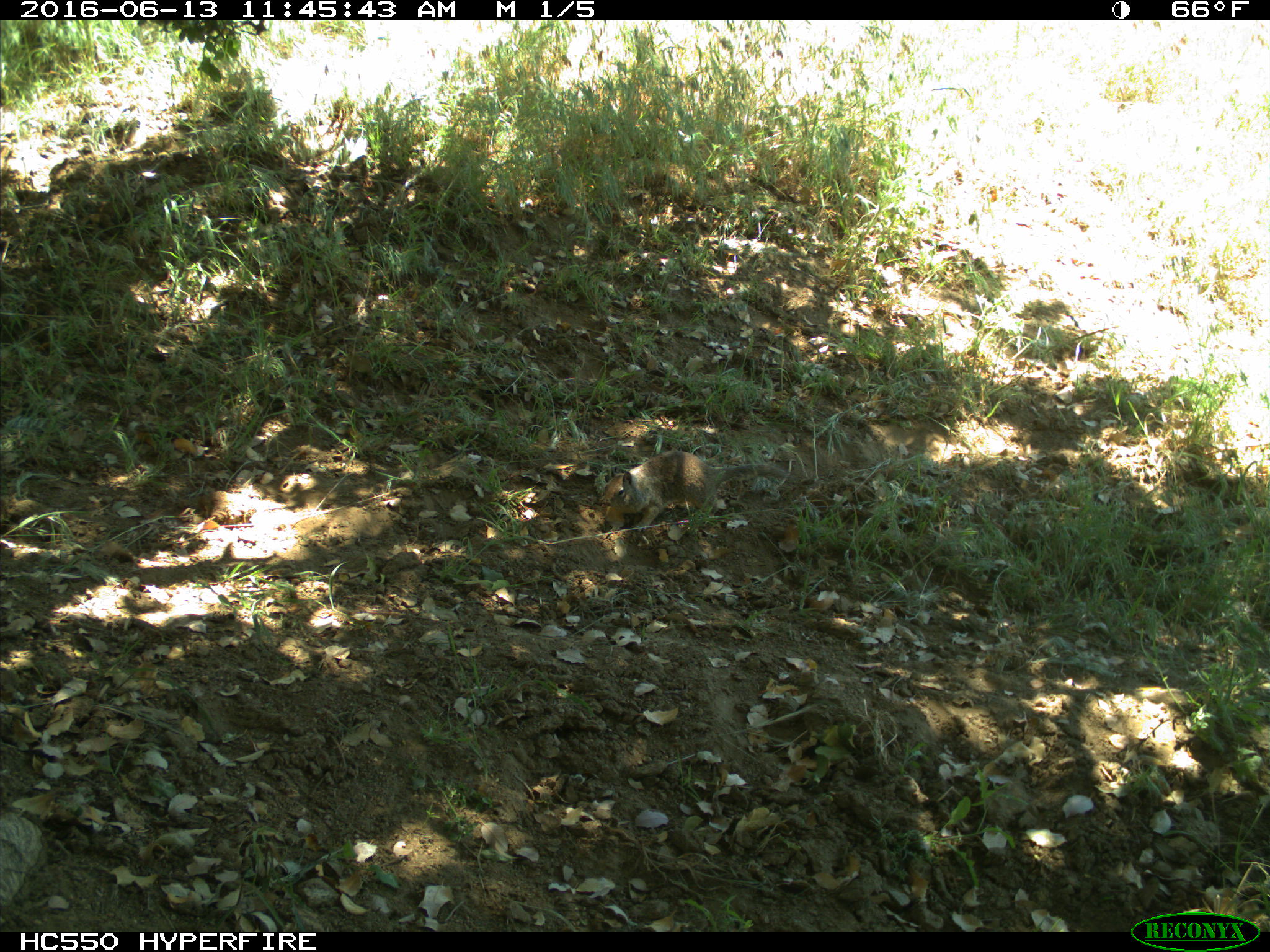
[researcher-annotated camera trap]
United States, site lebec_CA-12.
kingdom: Animalia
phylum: Chordata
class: Mammalia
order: Rodentia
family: Sciuridae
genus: Otospermophilus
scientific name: Otospermophilus beecheyi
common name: california ground squirrel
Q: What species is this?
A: Otospermophilus beecheyi (california ground squirrel).